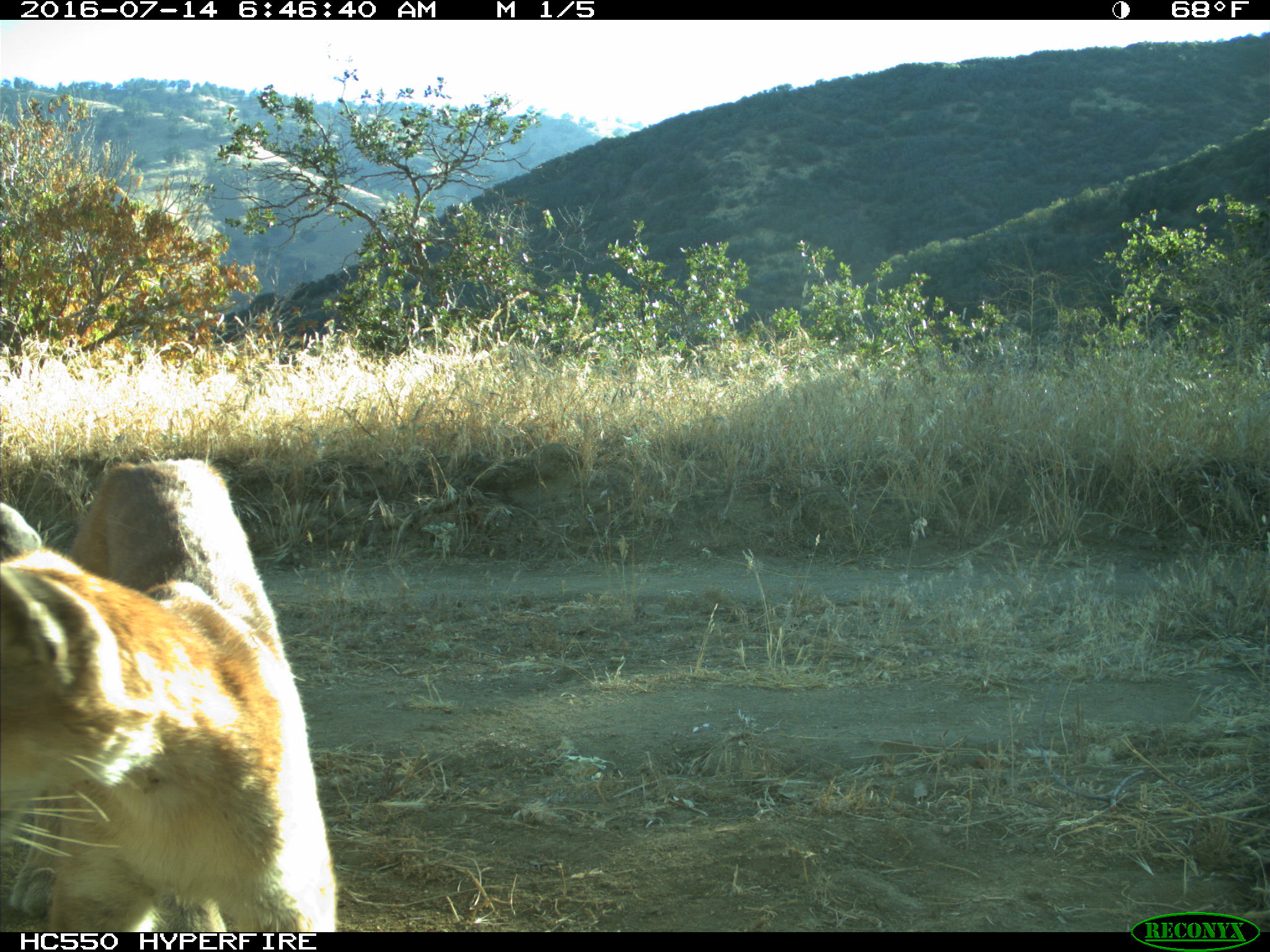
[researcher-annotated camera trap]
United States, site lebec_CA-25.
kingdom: Animalia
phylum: Chordata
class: Mammalia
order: Carnivora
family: Felidae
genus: Puma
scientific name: Puma concolor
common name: mountain lion